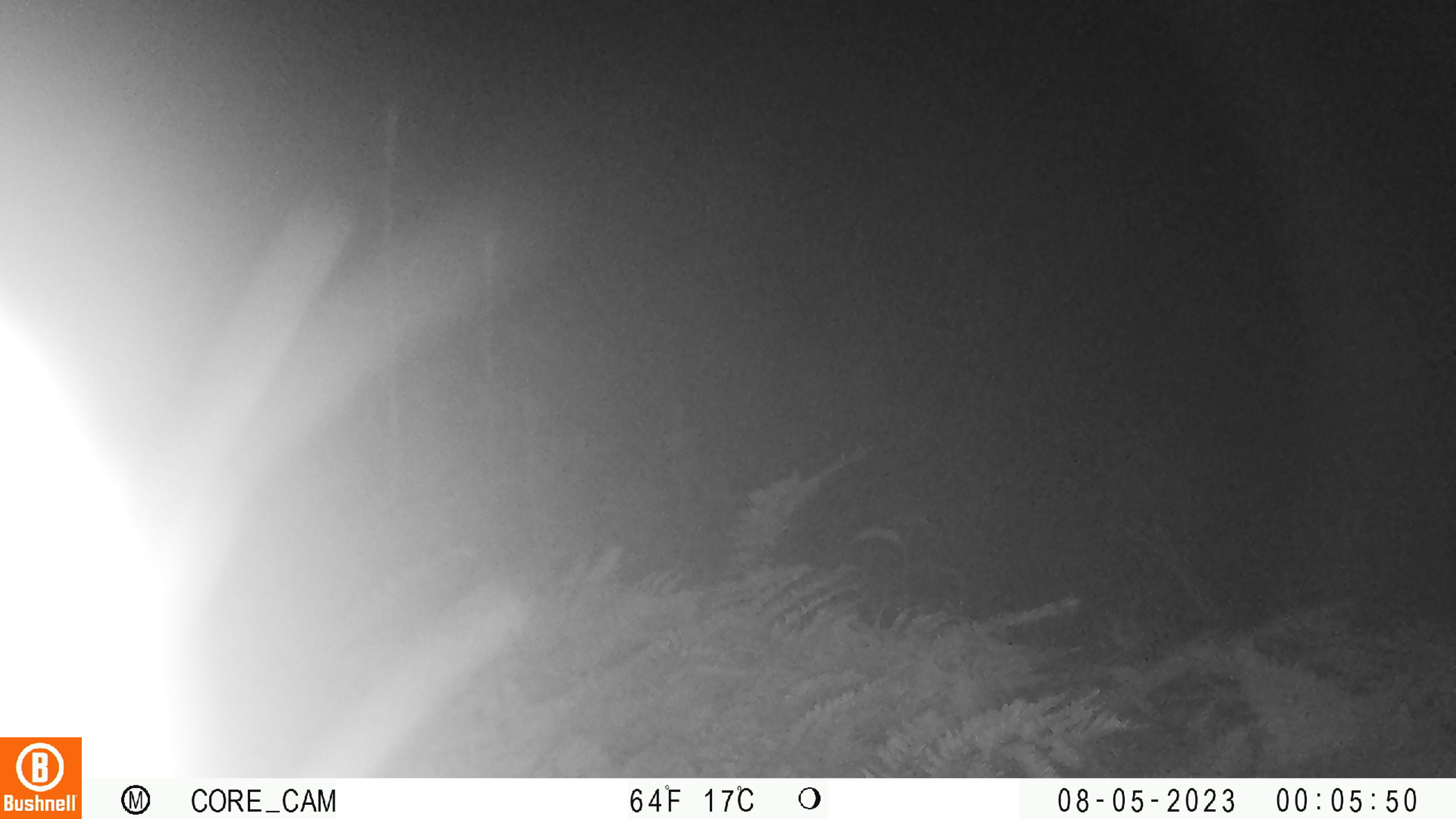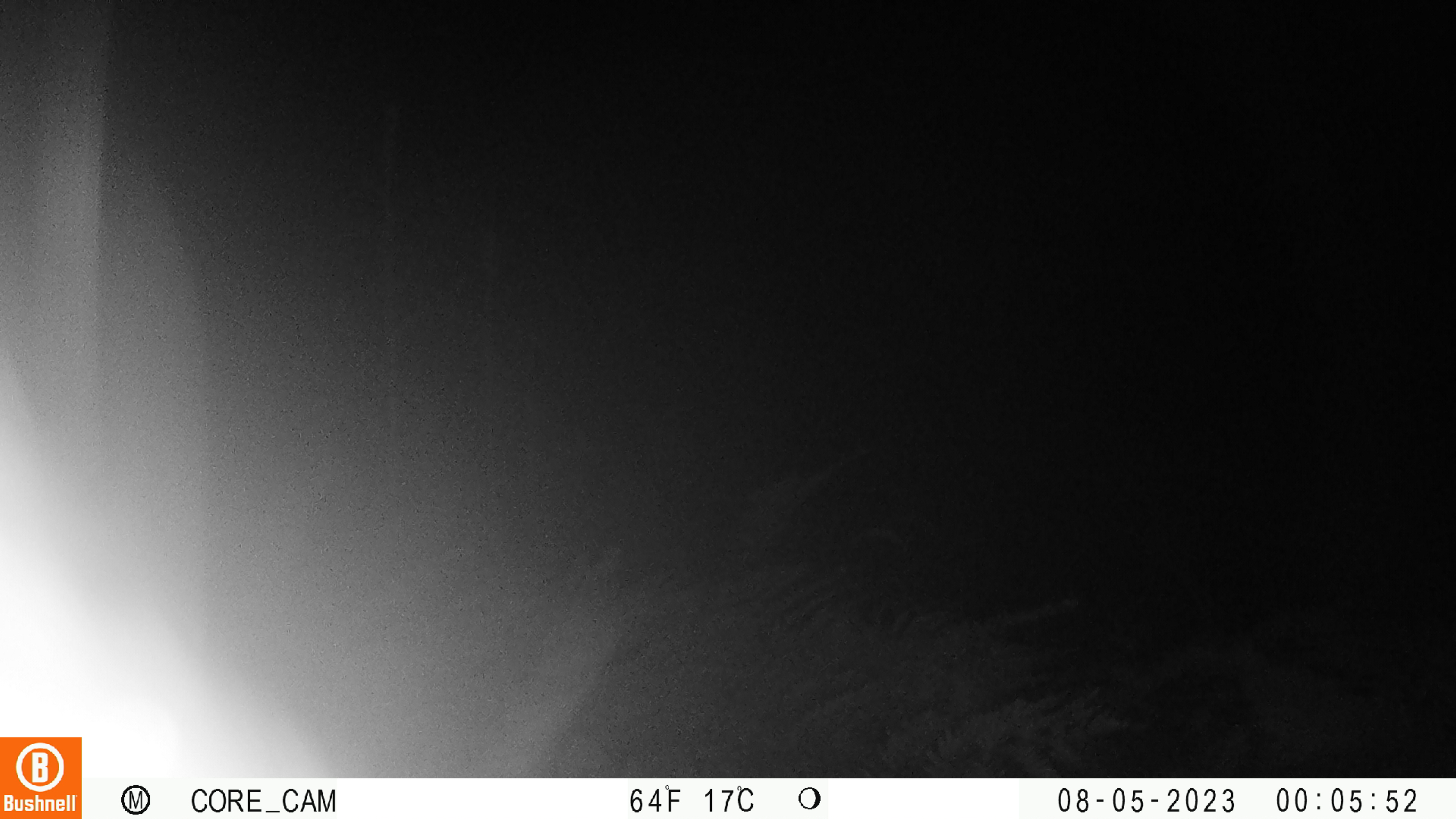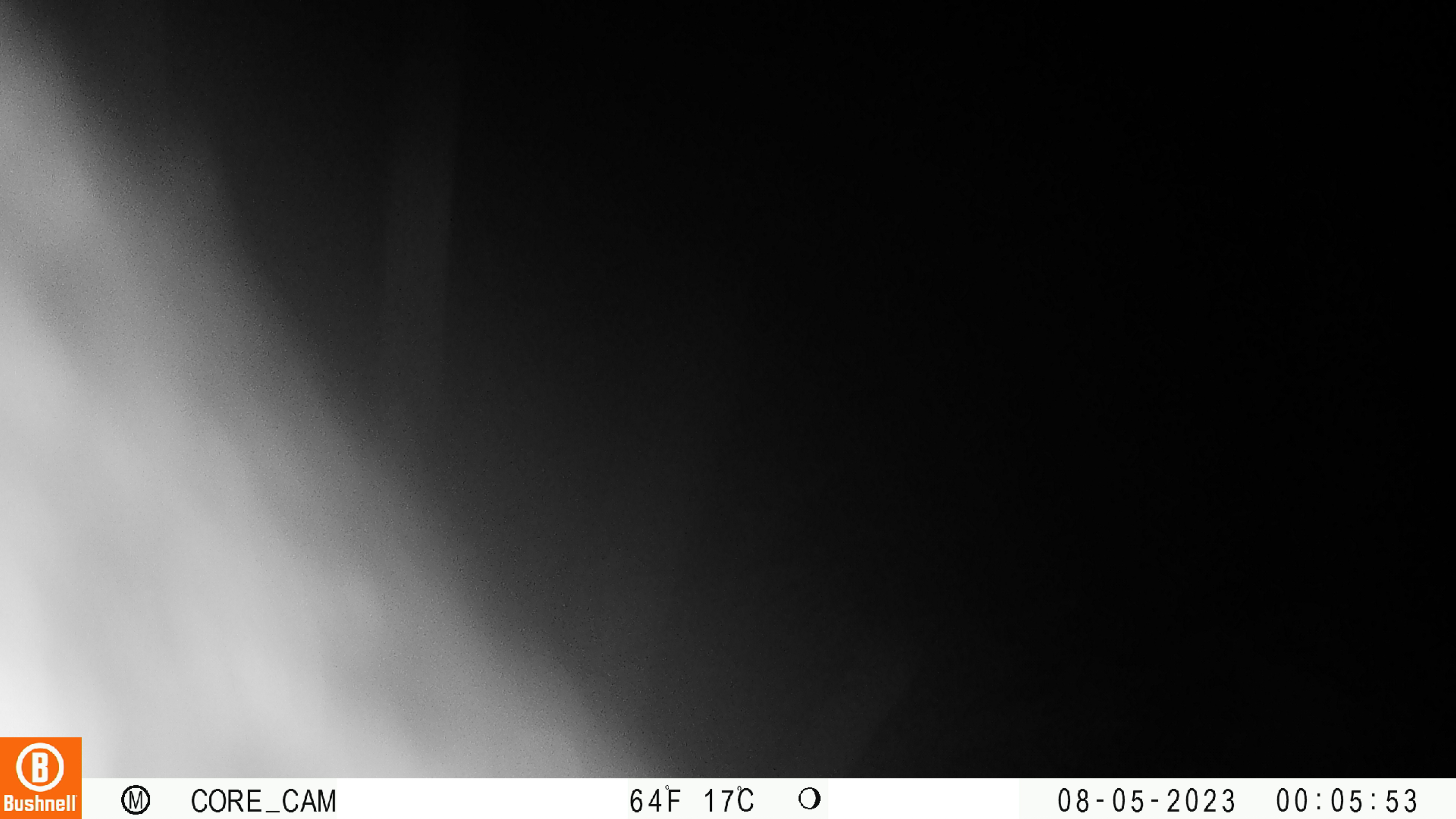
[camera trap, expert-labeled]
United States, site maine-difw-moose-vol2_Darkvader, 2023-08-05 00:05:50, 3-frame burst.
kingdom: Animalia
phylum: Chordata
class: Mammalia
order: Artiodactyla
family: Cervidae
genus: Alces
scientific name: Alces alces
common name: moose